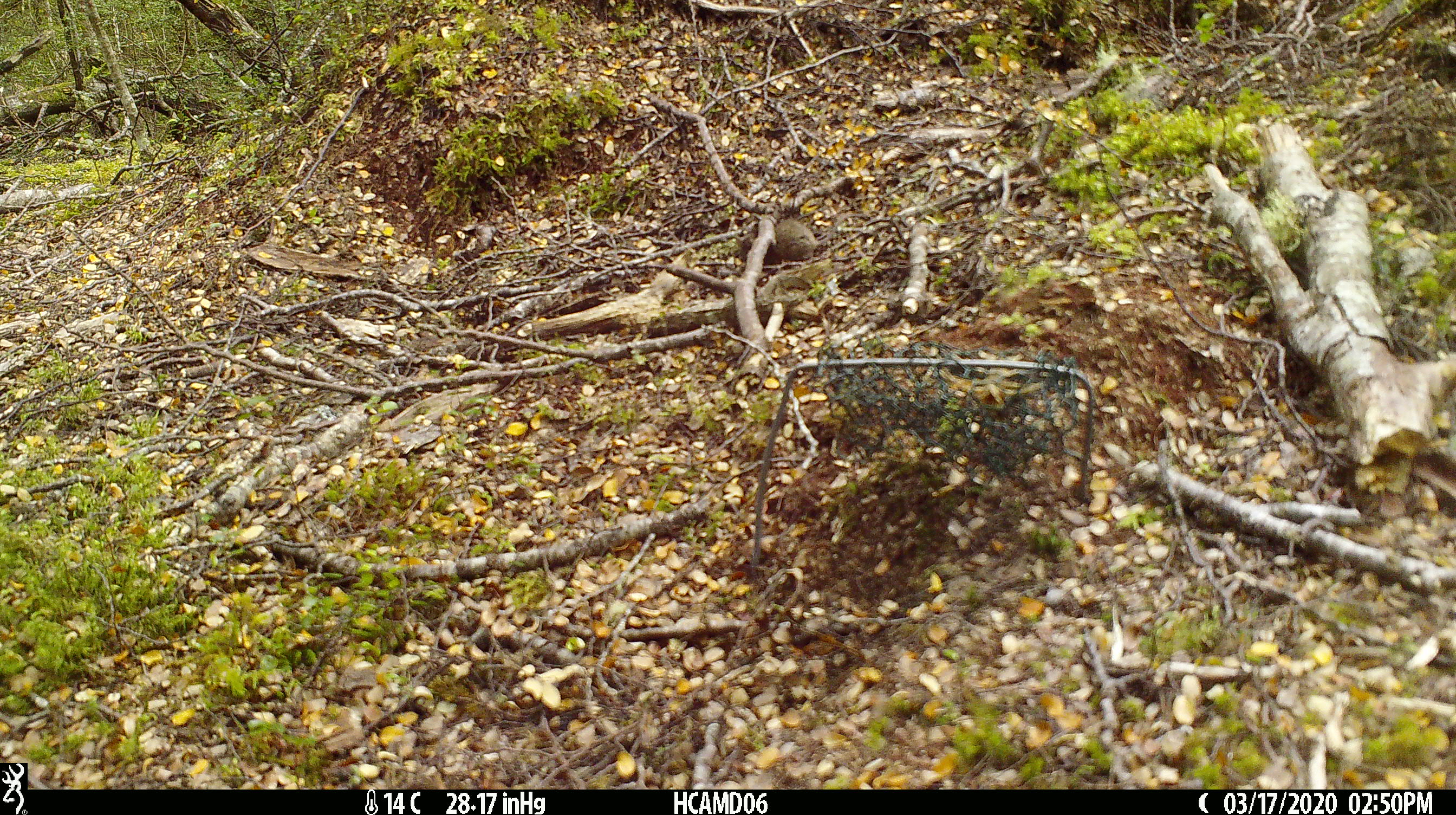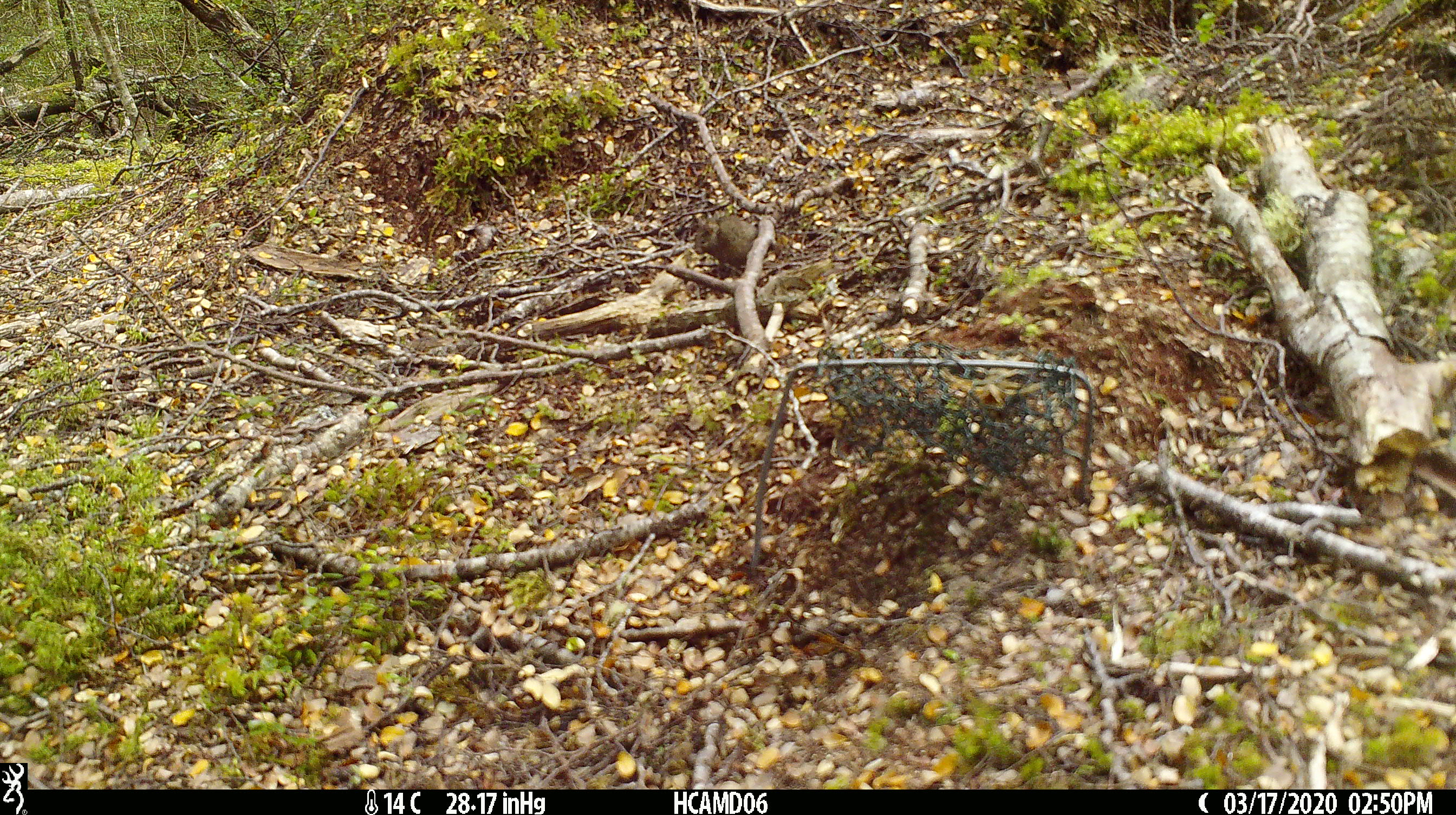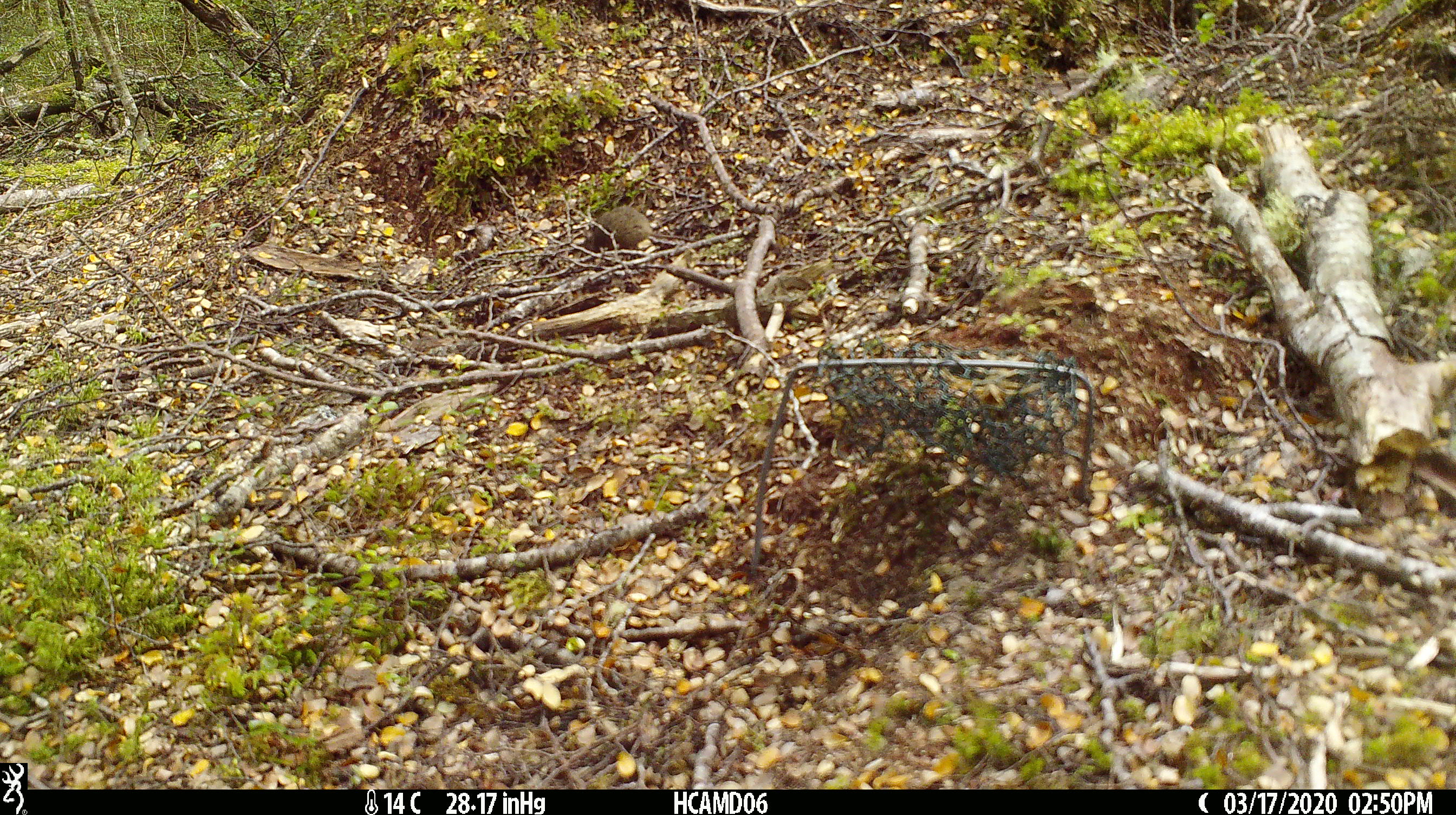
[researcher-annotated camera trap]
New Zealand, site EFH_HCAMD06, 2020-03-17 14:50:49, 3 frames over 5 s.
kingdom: Animalia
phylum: Chordata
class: Mammalia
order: Rodentia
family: Muridae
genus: Mus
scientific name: Mus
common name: mouse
Mouse (Mus).